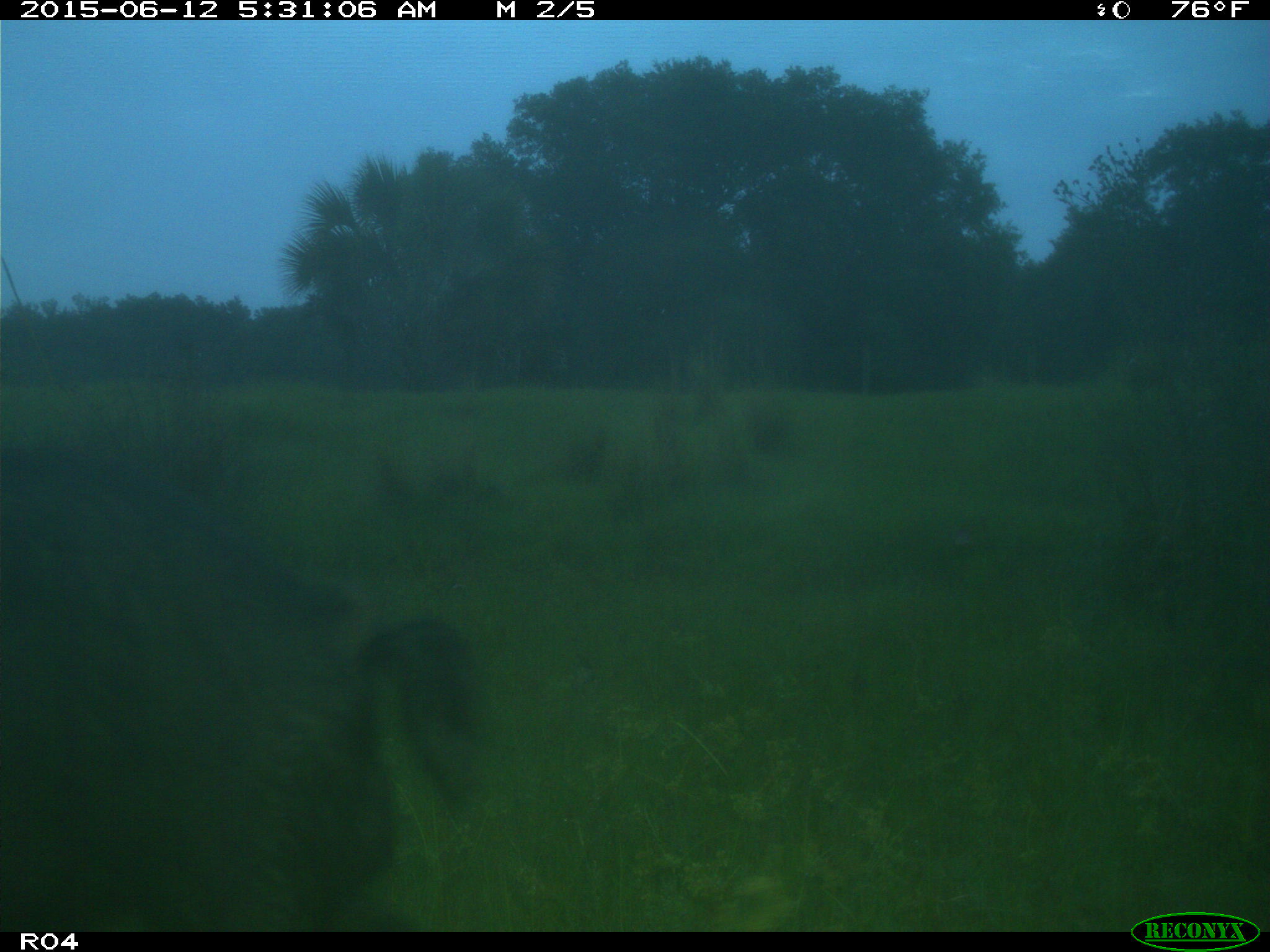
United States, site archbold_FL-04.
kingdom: Animalia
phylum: Chordata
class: Mammalia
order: Artiodactyla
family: Suidae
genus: Sus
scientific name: Sus scrofa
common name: wild boar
Sus scrofa (wild boar).